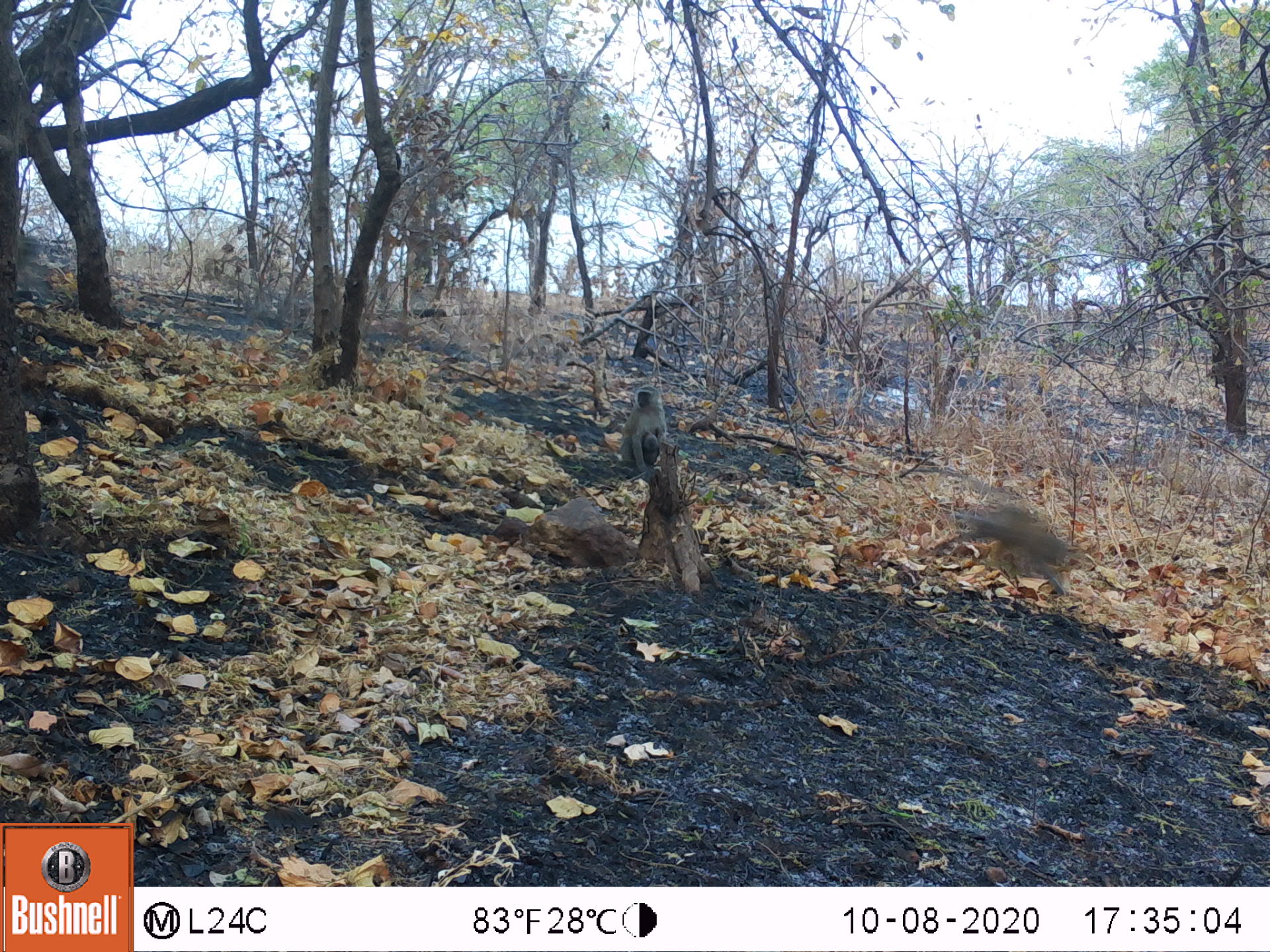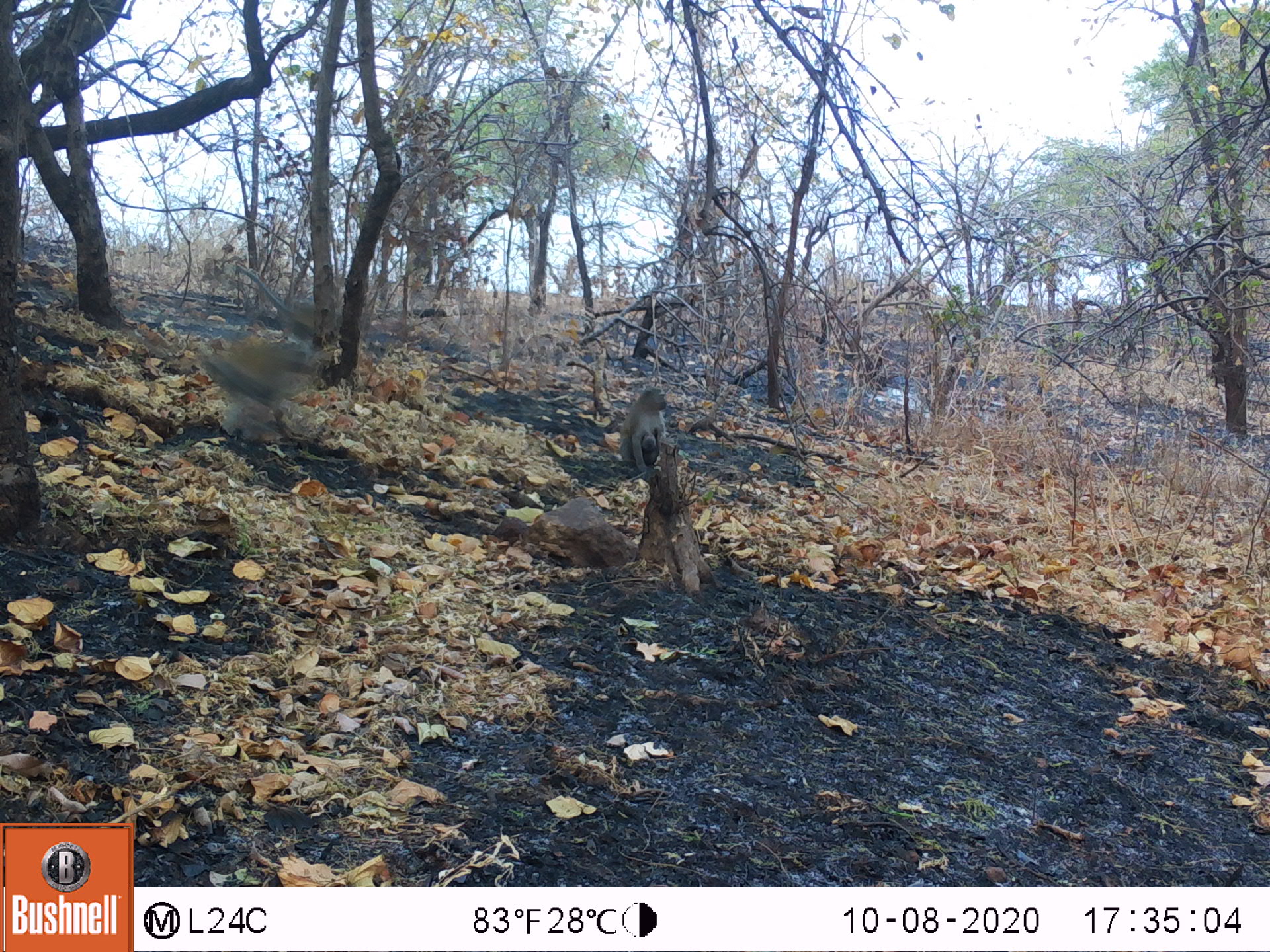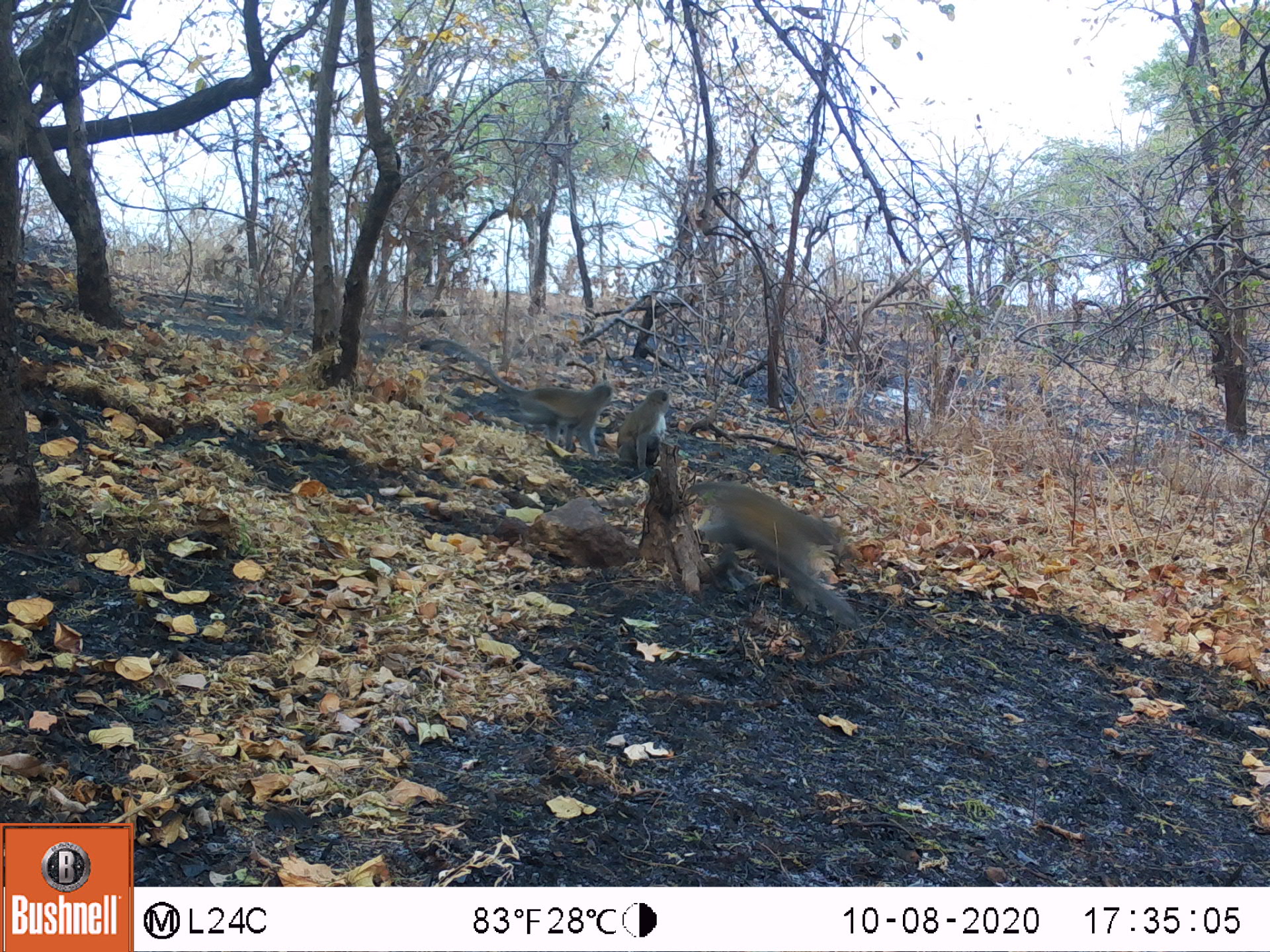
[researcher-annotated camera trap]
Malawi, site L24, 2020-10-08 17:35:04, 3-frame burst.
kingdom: Animalia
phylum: Chordata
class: Mammalia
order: Primates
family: Cercopithecidae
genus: Chlorocebus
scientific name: Chlorocebus pygerythrus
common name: vervet monkey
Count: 2.